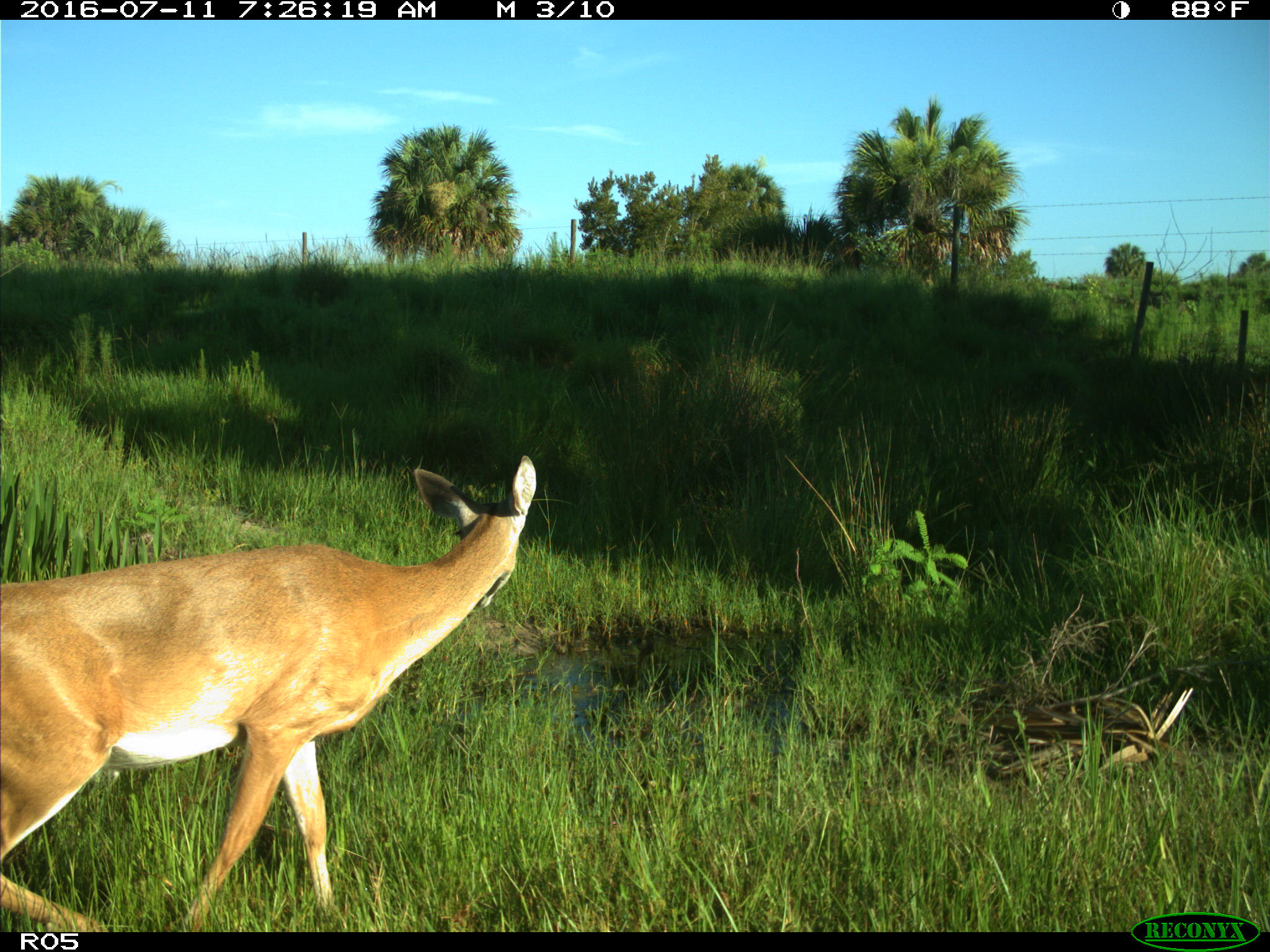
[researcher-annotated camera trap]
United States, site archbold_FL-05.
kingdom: Animalia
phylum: Chordata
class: Mammalia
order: Artiodactyla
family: Cervidae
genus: Odocoileus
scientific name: Odocoileus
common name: deer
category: unidentified deer